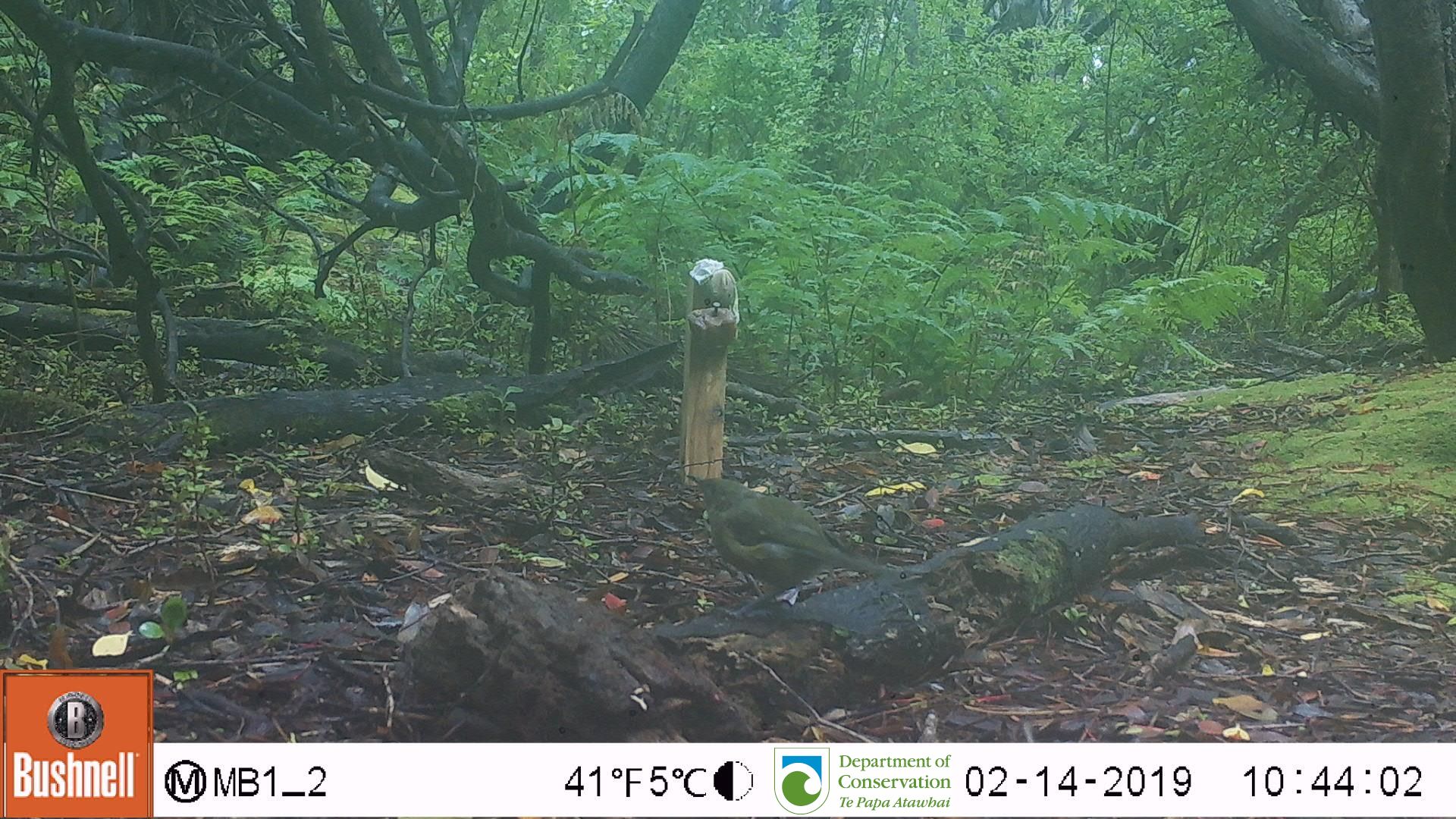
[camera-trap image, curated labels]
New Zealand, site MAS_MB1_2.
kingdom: Animalia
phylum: Chordata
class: Aves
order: Passeriformes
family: Meliphagidae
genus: Anthornis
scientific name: Anthornis melanura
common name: new zealand bellbird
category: bellbird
Bellbird (new zealand bellbird) (Anthornis melanura).